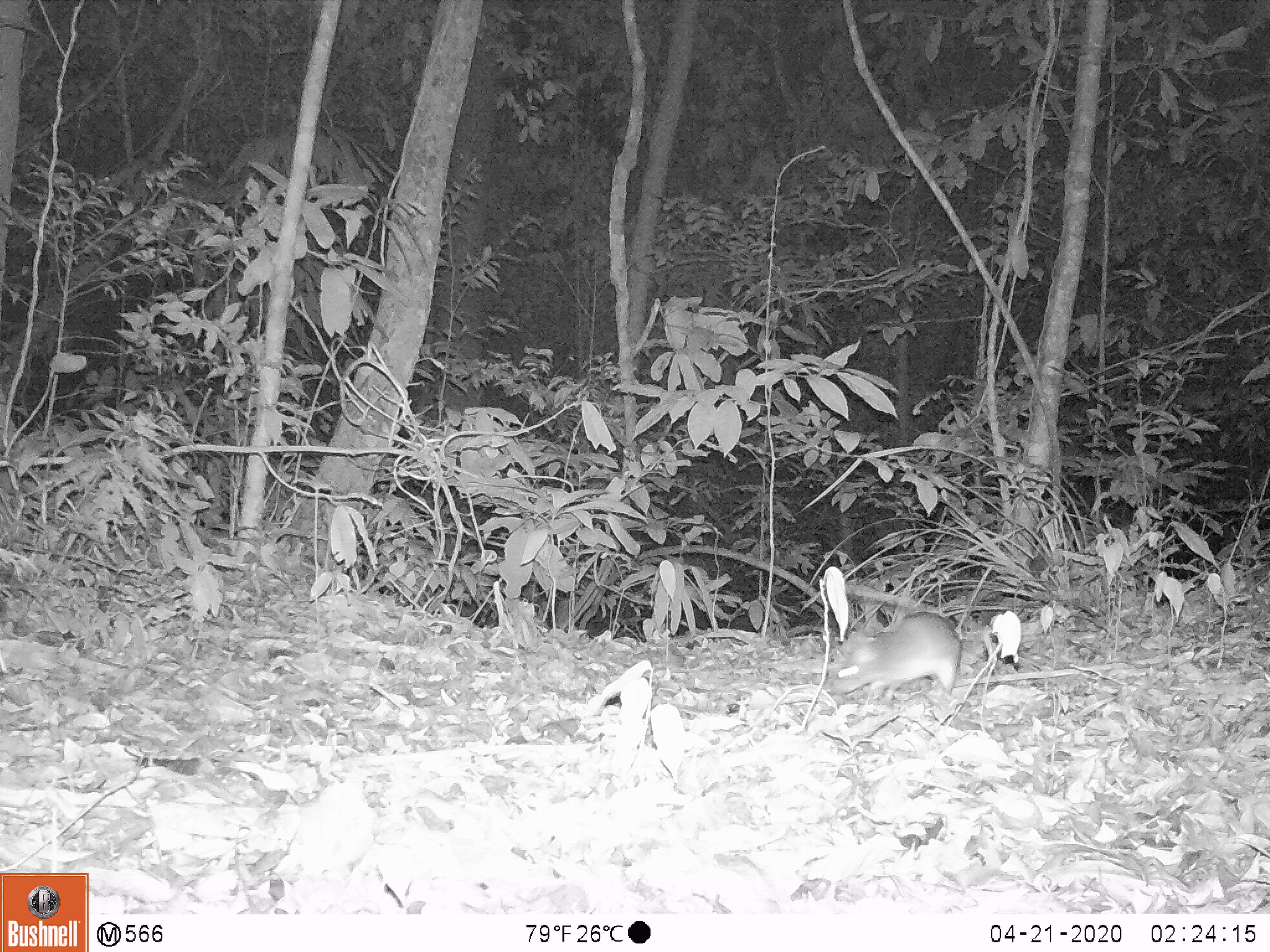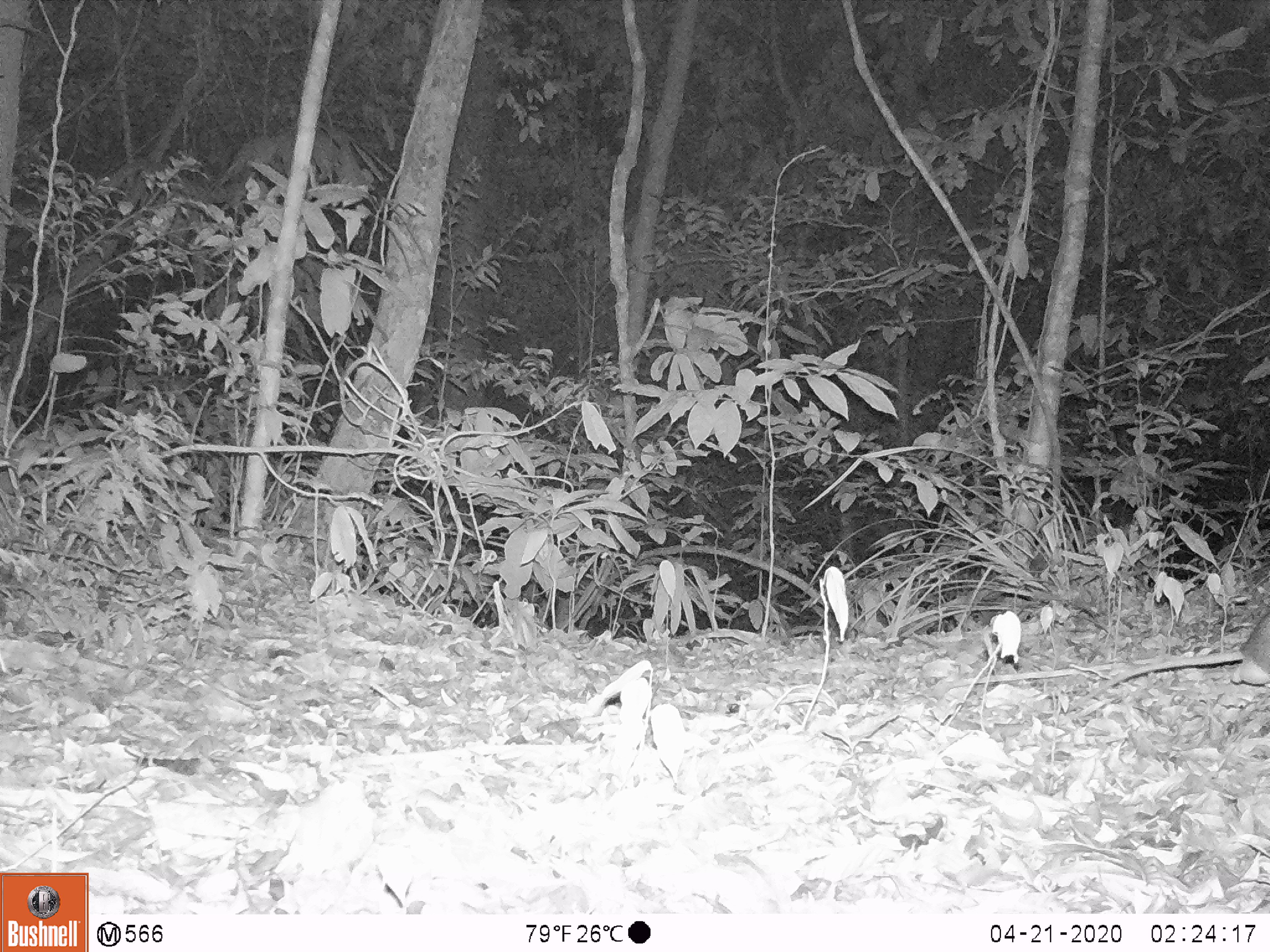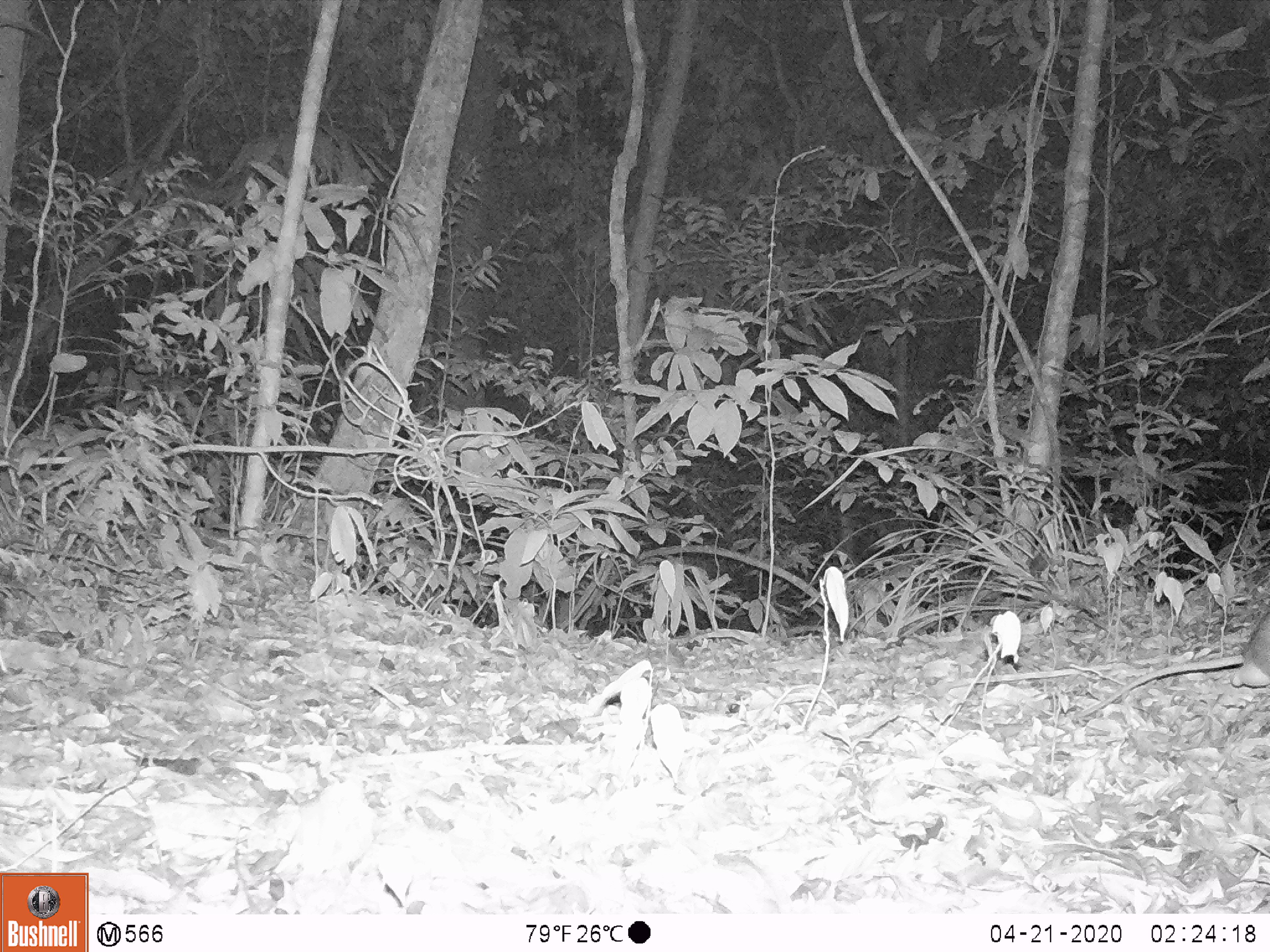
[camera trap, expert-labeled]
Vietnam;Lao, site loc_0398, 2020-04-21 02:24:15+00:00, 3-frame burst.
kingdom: Animalia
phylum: Chordata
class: Mammalia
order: Rodentia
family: Muridae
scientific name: Muridae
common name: old-world mice and rats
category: unidentified murid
Unidentified murid (old-world mice and rats) (Muridae). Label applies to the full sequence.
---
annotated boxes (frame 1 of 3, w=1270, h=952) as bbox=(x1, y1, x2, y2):
unidentified murid: bbox=(825, 611, 962, 710)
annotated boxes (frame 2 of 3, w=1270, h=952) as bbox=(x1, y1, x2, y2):
unidentified murid: bbox=(1062, 605, 1270, 714)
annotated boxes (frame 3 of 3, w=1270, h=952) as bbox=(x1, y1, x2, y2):
unidentified murid: bbox=(1072, 597, 1270, 722)